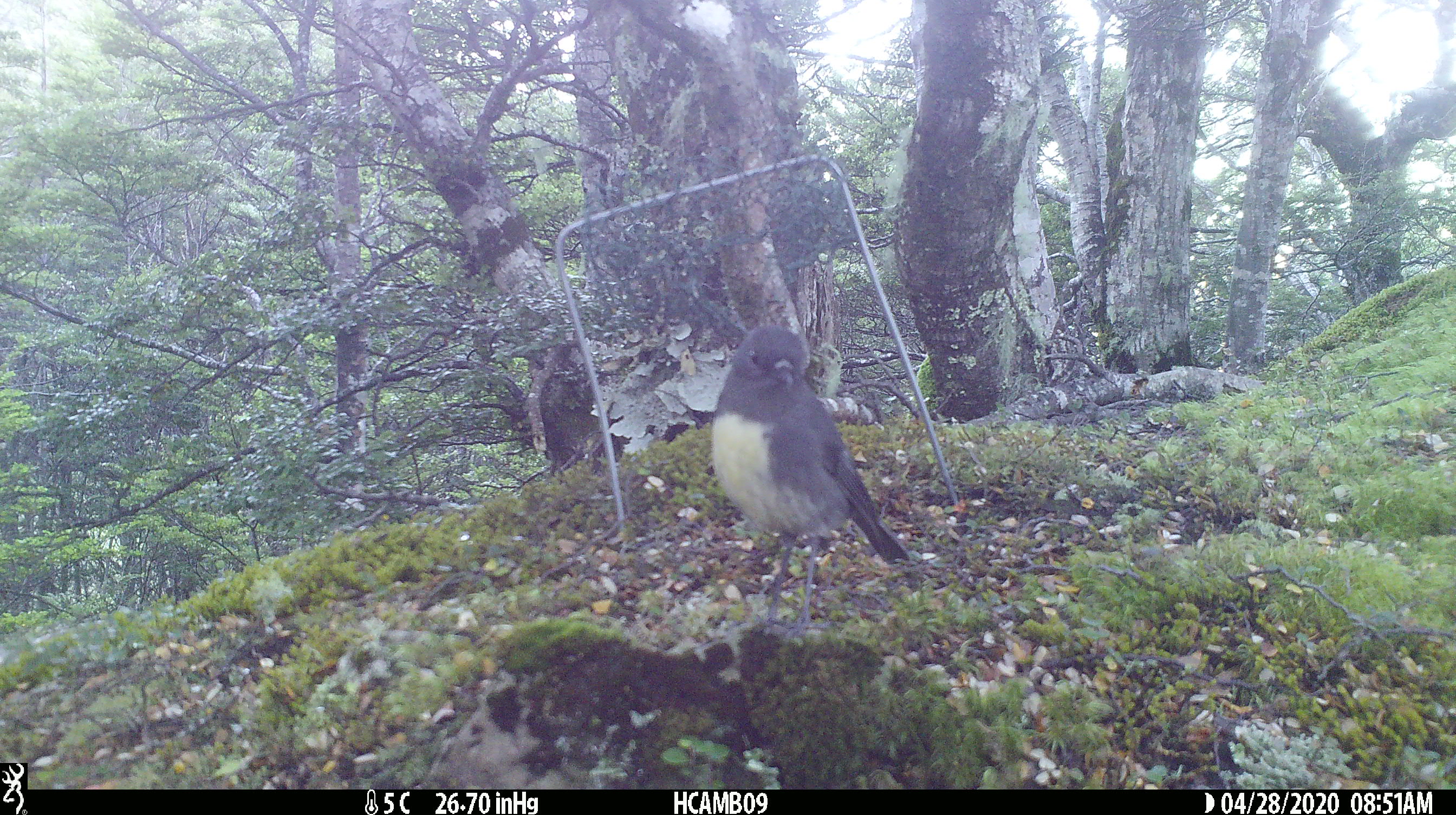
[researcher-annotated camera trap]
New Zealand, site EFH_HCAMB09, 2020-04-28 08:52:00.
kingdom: Animalia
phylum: Chordata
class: Aves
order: Passeriformes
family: Petroicidae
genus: Petroica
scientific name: Petroica australis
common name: new zealand robin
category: robin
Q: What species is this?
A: Robin (new zealand robin) (Petroica australis).